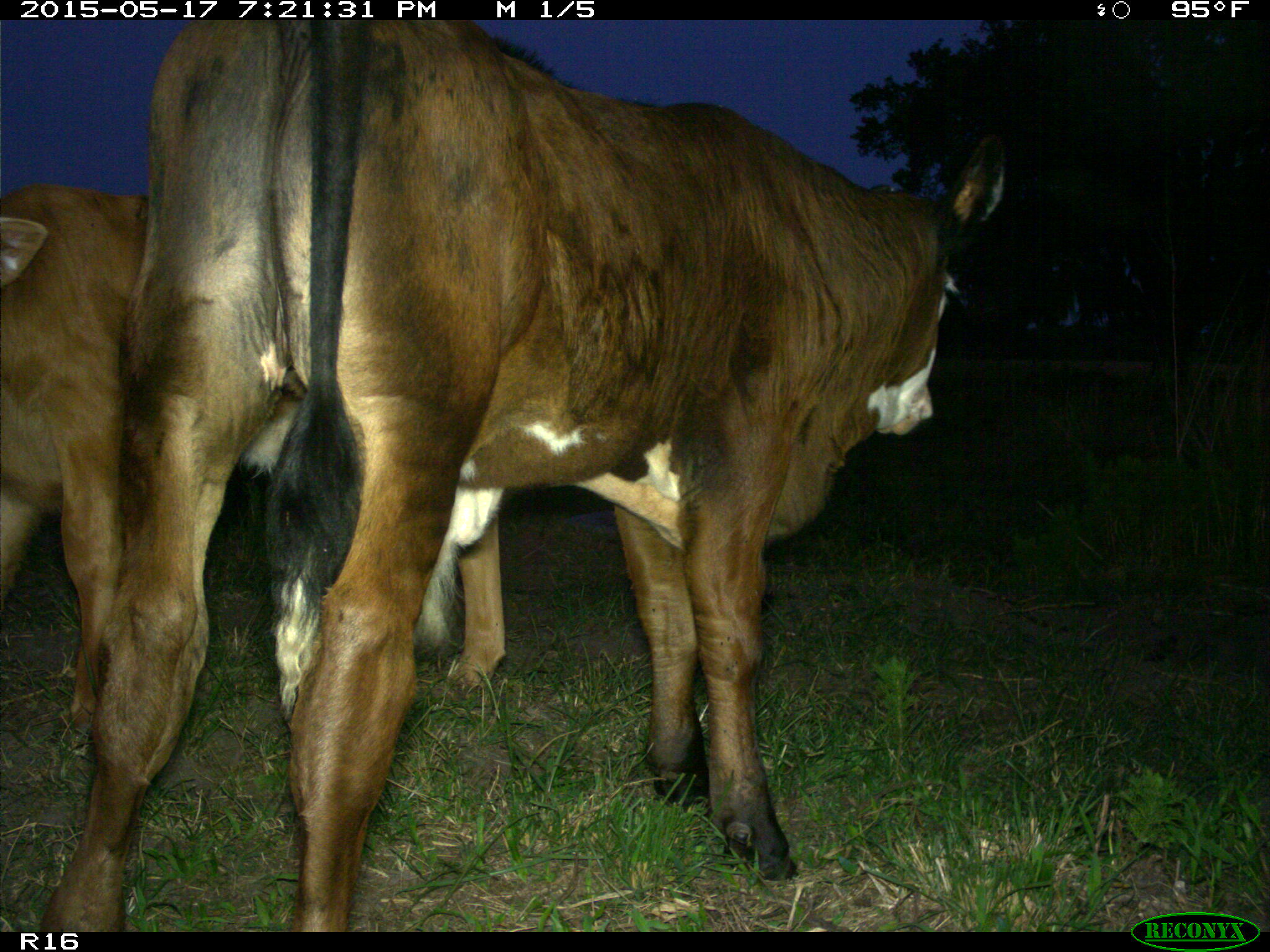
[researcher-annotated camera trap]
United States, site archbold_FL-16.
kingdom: Animalia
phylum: Chordata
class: Mammalia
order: Artiodactyla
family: Bovidae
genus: Bos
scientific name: Bos taurus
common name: domestic cow